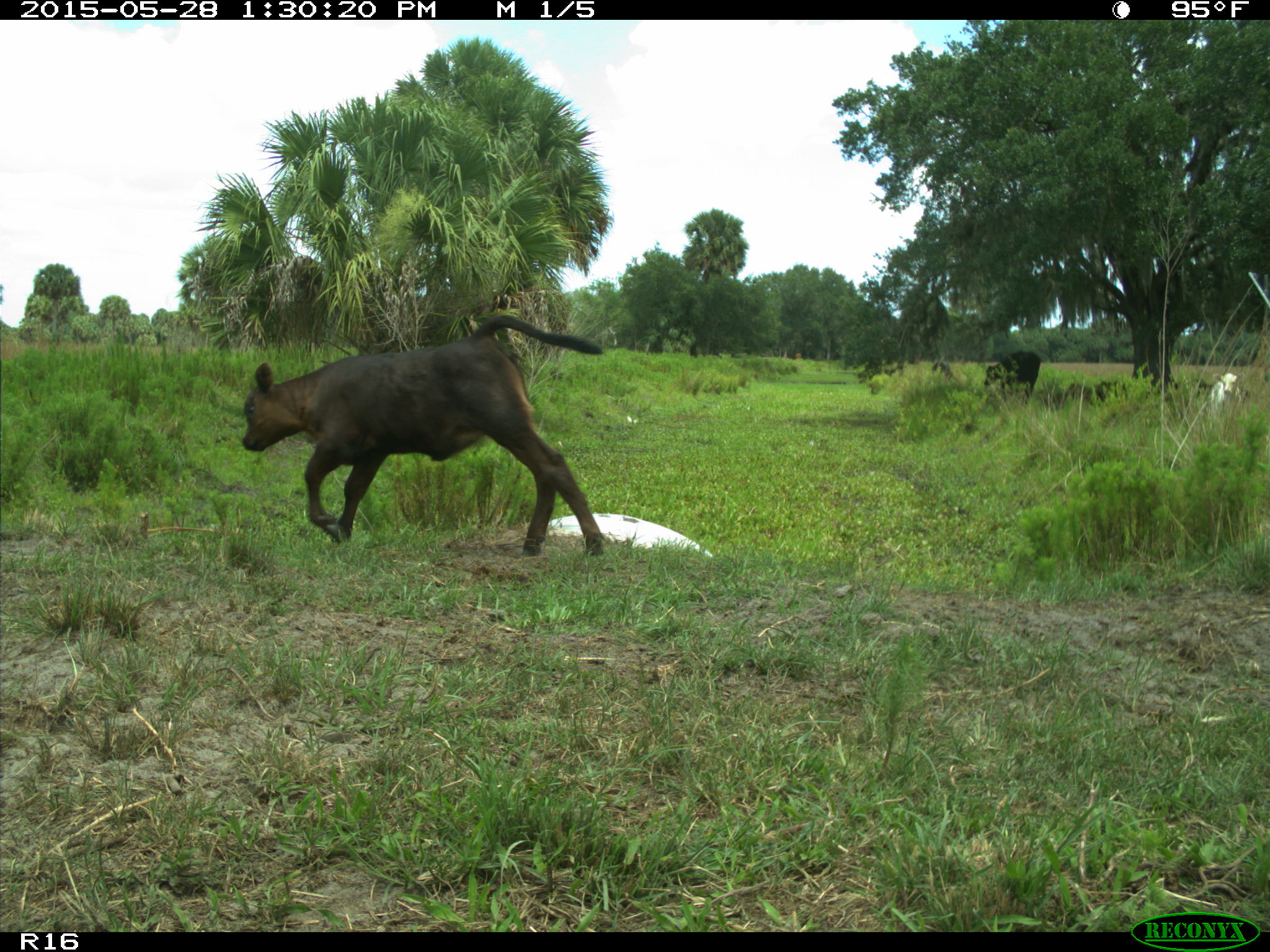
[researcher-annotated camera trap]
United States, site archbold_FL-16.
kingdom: Animalia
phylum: Chordata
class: Mammalia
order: Artiodactyla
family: Bovidae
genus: Bos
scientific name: Bos taurus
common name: domestic cow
Bos taurus (domestic cow).